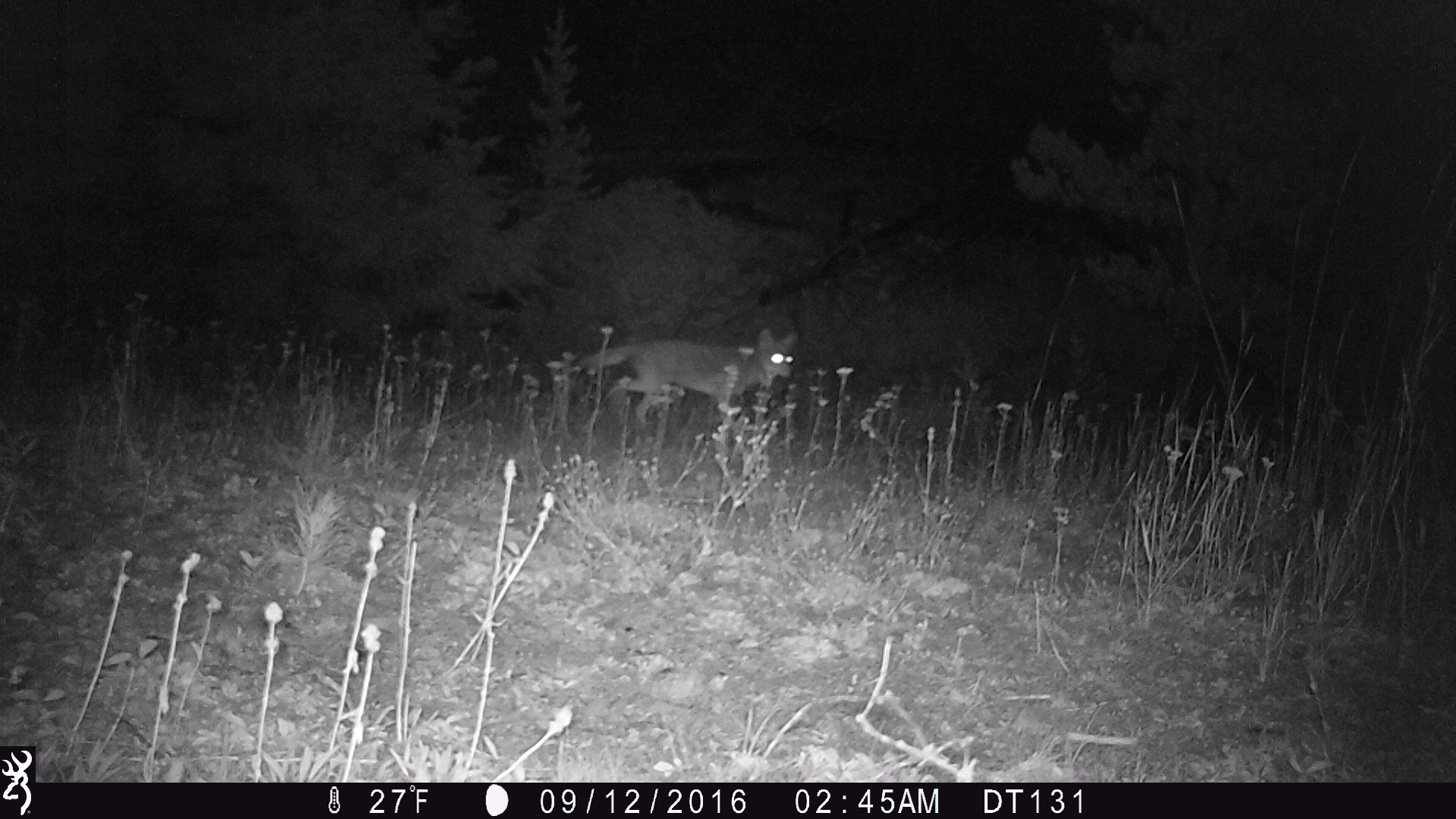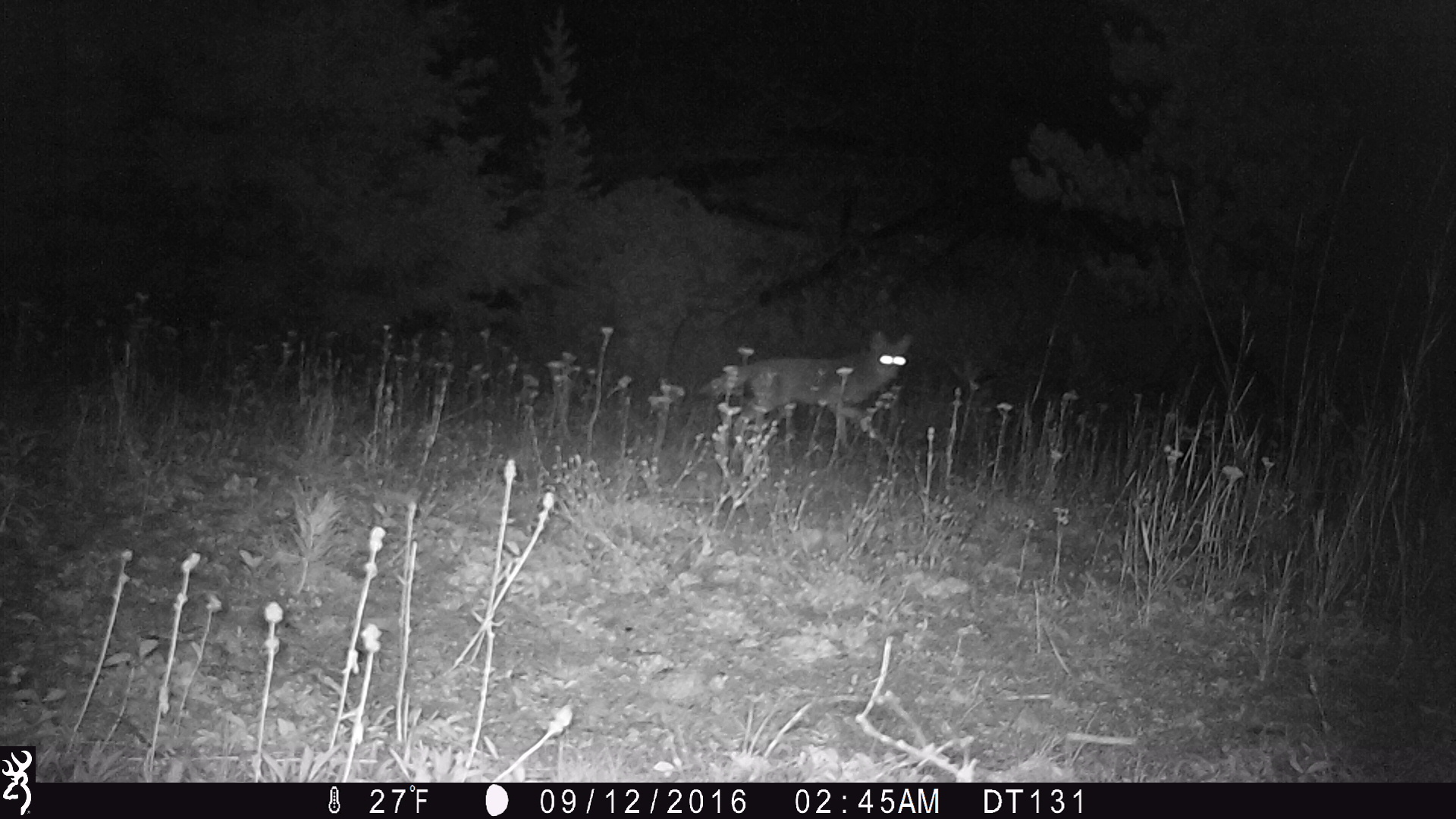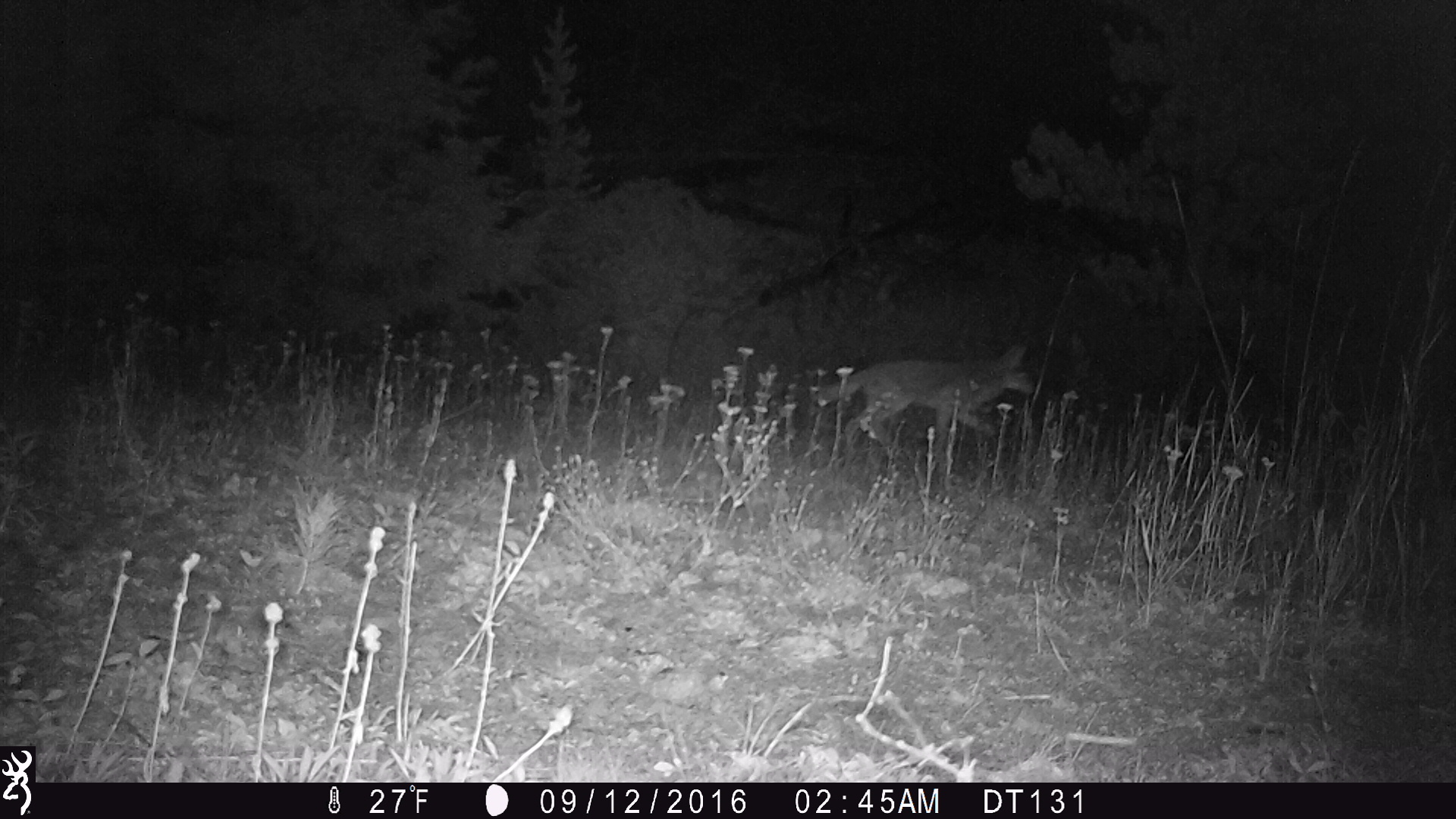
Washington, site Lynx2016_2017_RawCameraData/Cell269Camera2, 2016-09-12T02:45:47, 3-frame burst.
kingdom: Animalia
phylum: Chordata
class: Mammalia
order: Carnivora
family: Canidae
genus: Canis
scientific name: Canis latrans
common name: coyote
Canis latrans (coyote). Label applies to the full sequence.